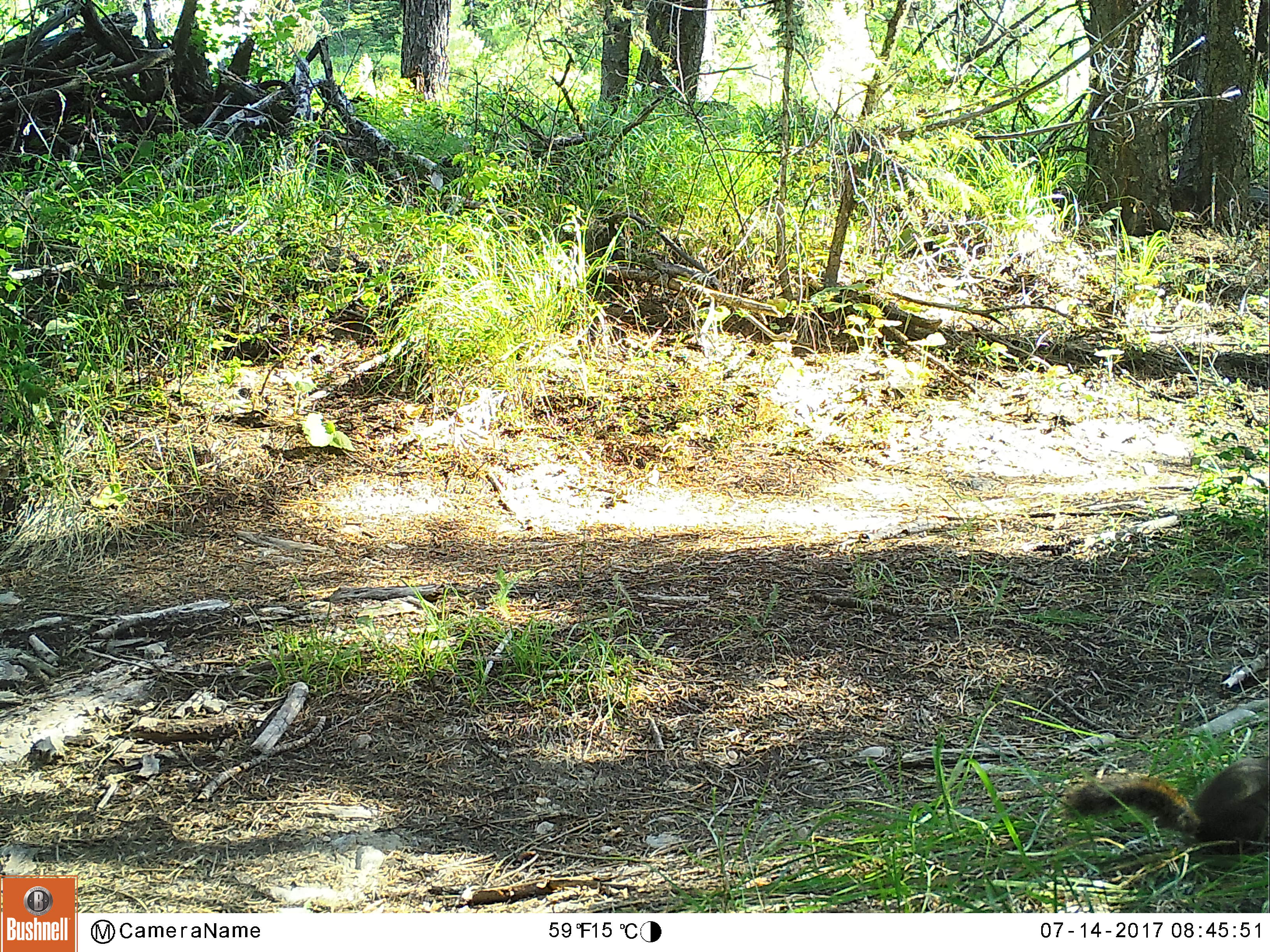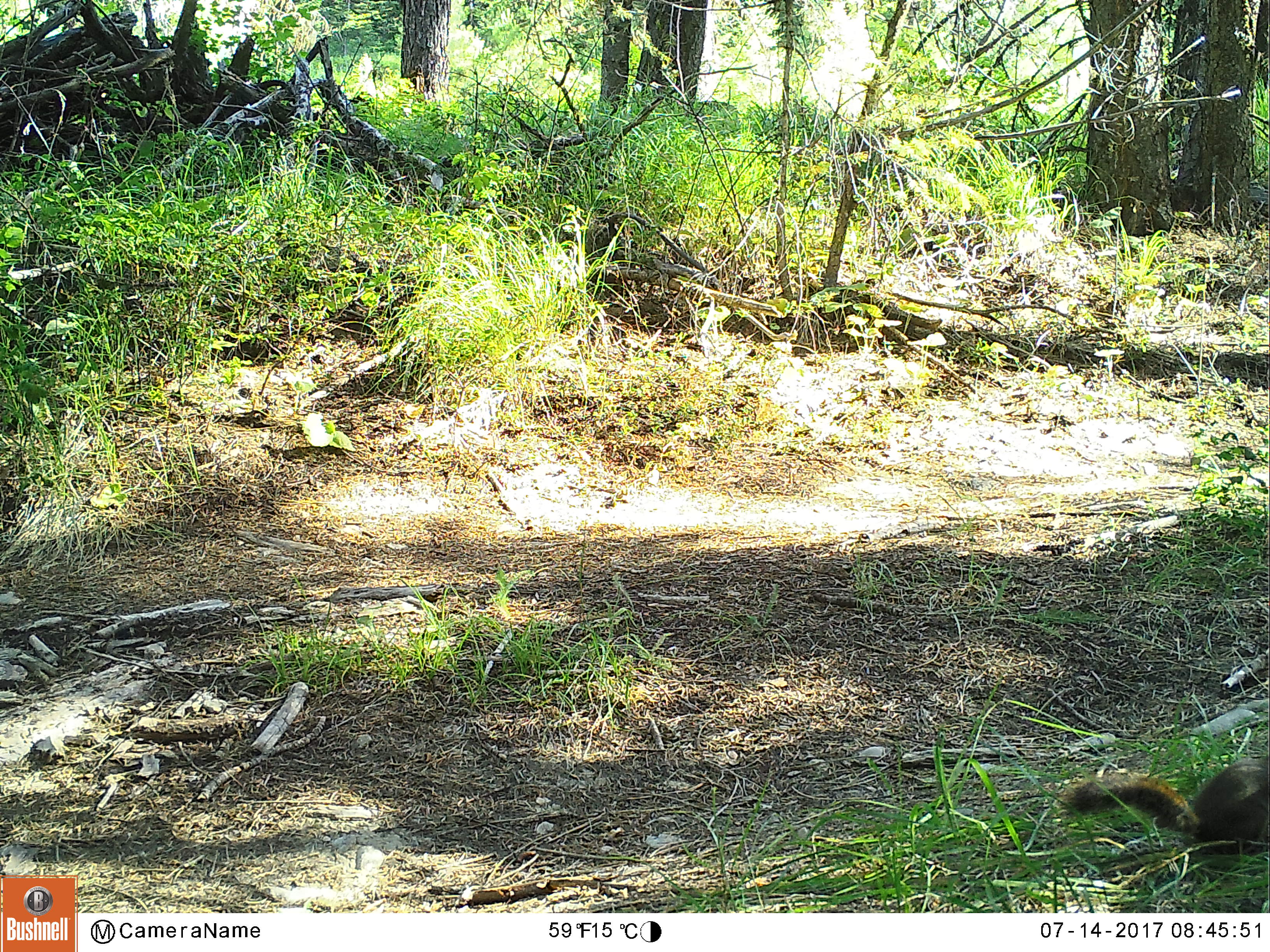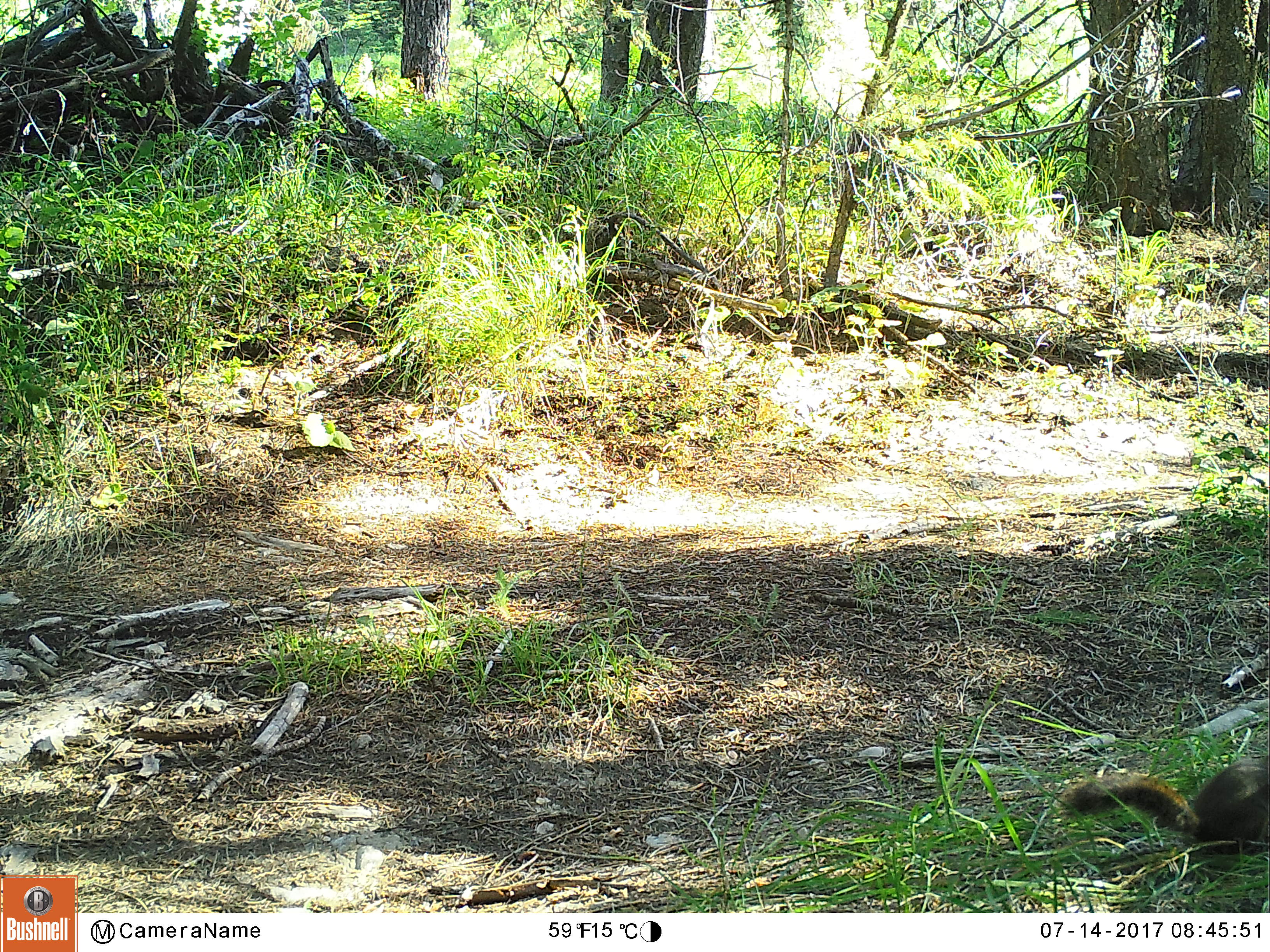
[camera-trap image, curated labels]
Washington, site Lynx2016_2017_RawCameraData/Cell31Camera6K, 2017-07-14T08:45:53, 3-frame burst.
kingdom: Animalia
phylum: Chordata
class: Mammalia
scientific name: Mammalia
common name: small mammal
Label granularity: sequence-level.